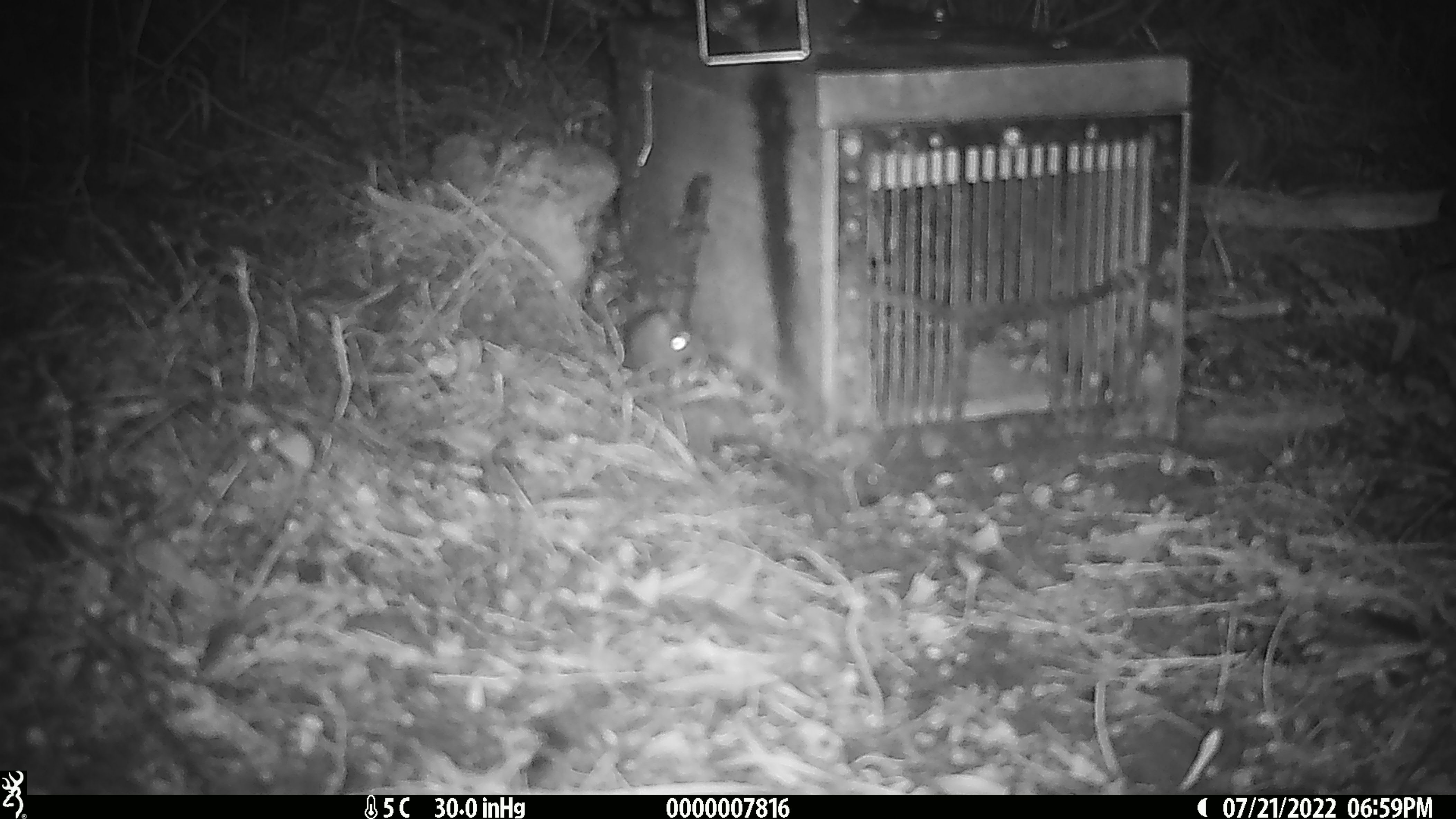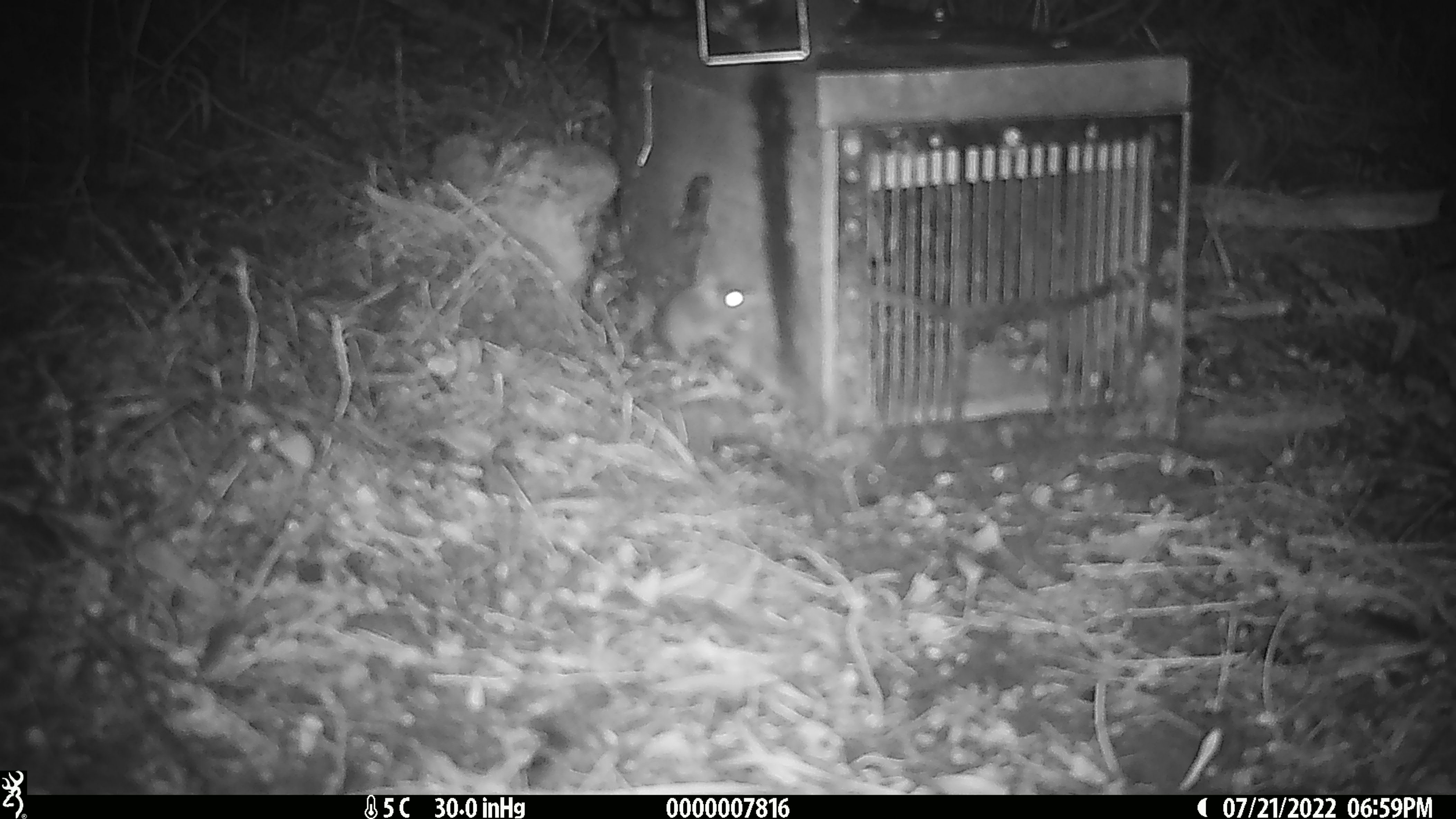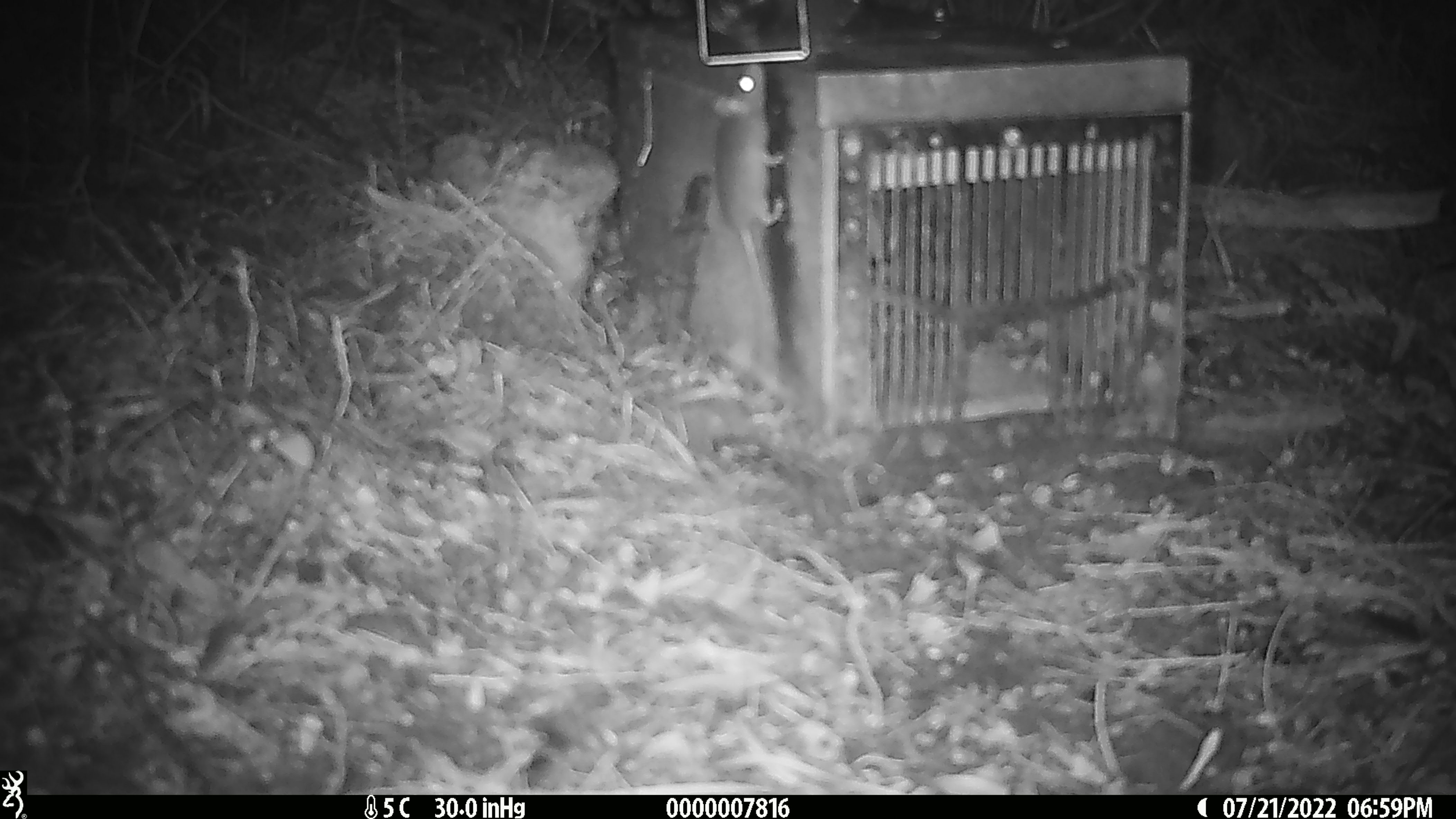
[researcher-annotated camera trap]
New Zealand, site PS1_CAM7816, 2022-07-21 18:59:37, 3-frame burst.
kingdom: Animalia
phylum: Chordata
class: Mammalia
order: Rodentia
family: Muridae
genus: Mus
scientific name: Mus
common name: mouse